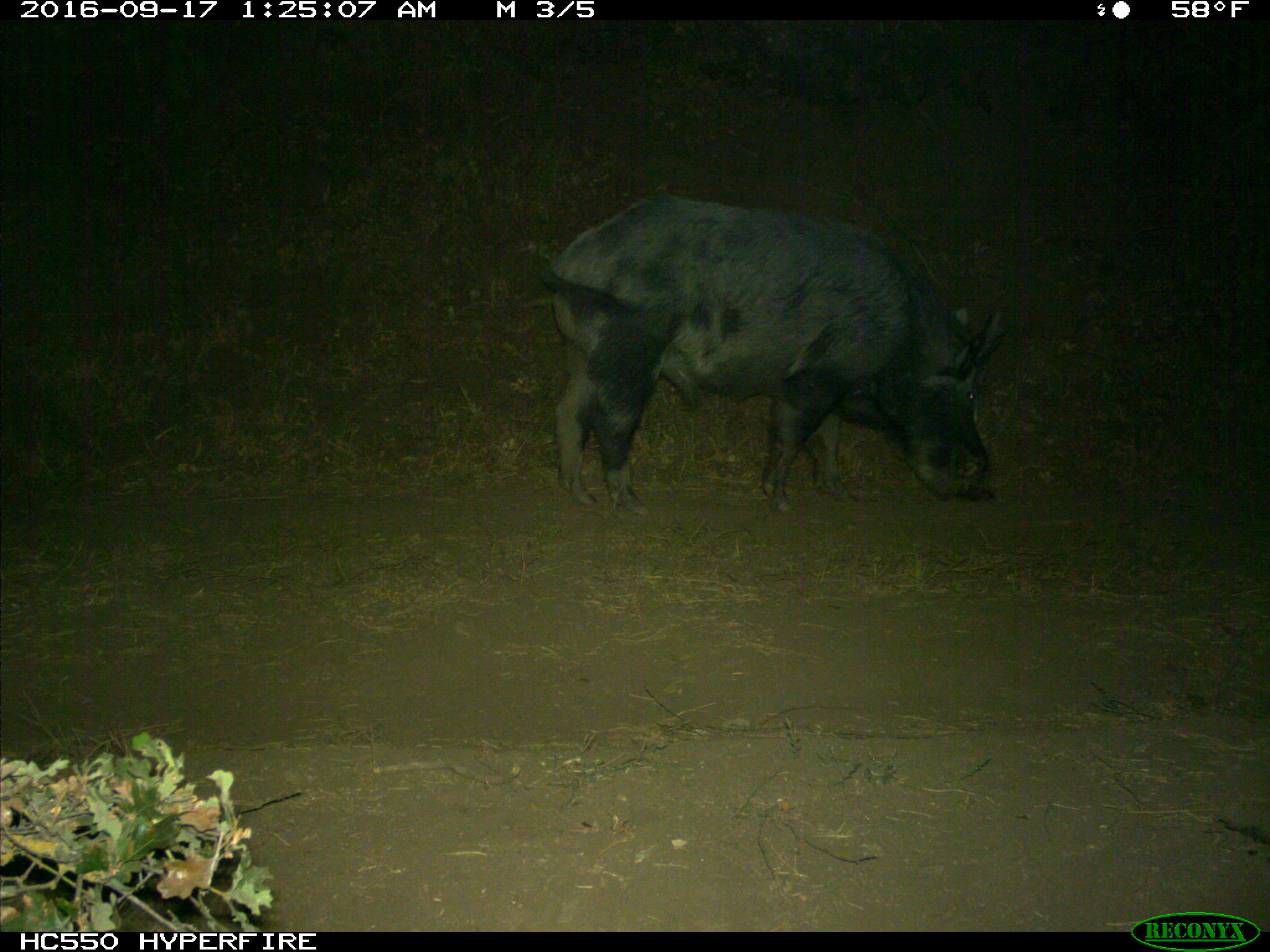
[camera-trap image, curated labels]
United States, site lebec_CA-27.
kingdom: Animalia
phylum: Chordata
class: Mammalia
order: Artiodactyla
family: Suidae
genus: Sus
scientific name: Sus scrofa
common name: wild boar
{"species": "Sus scrofa (wild boar)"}